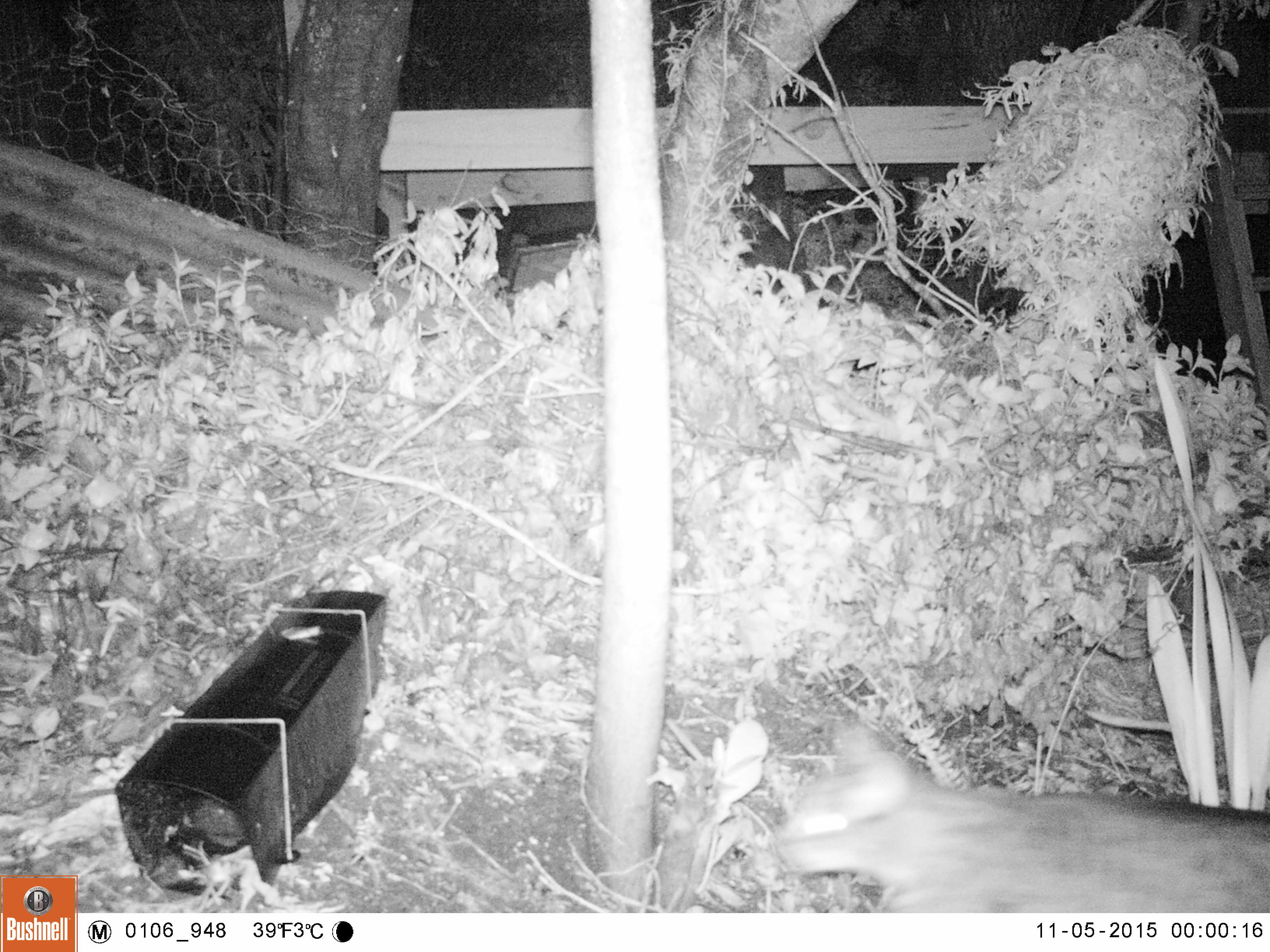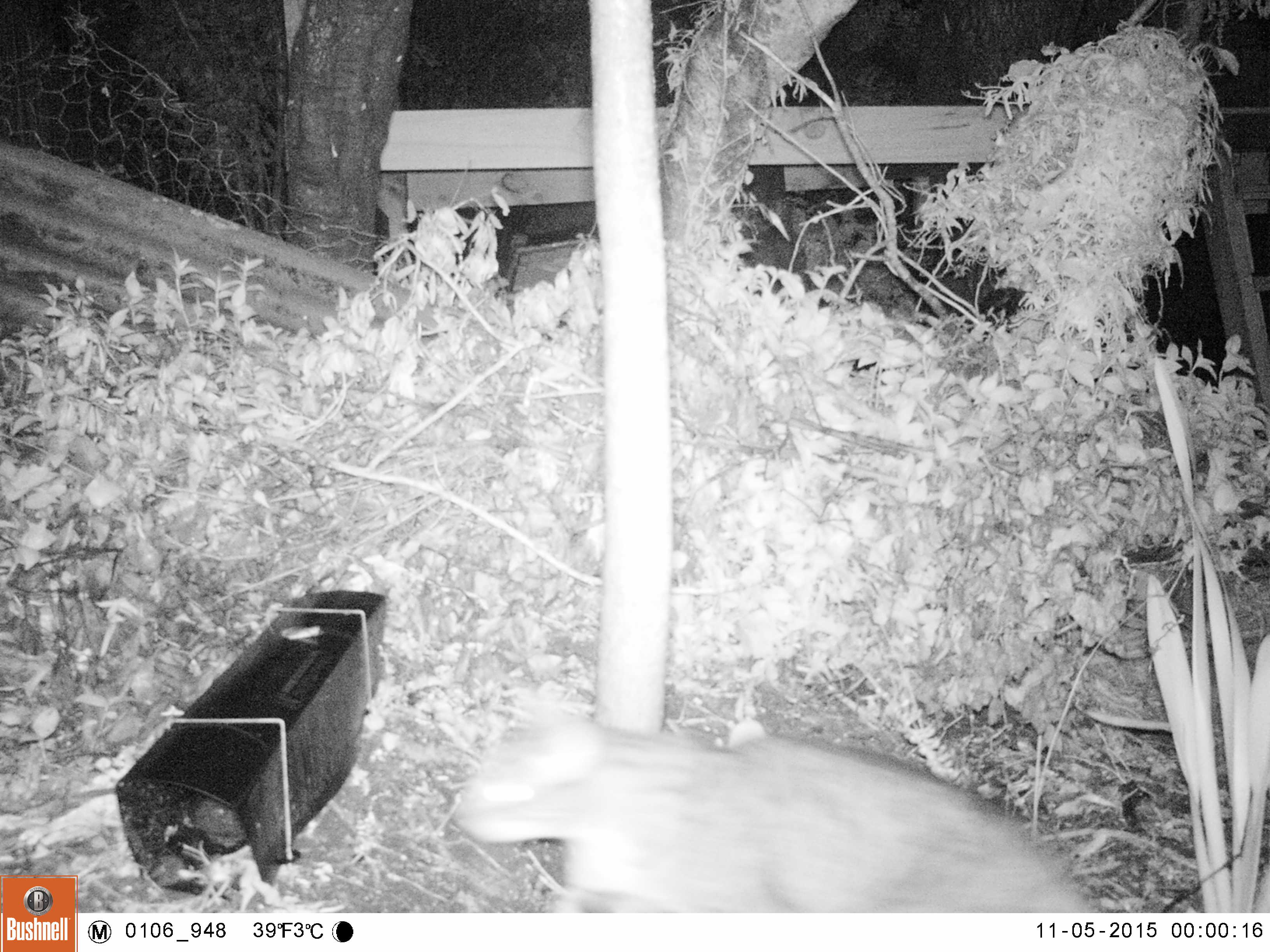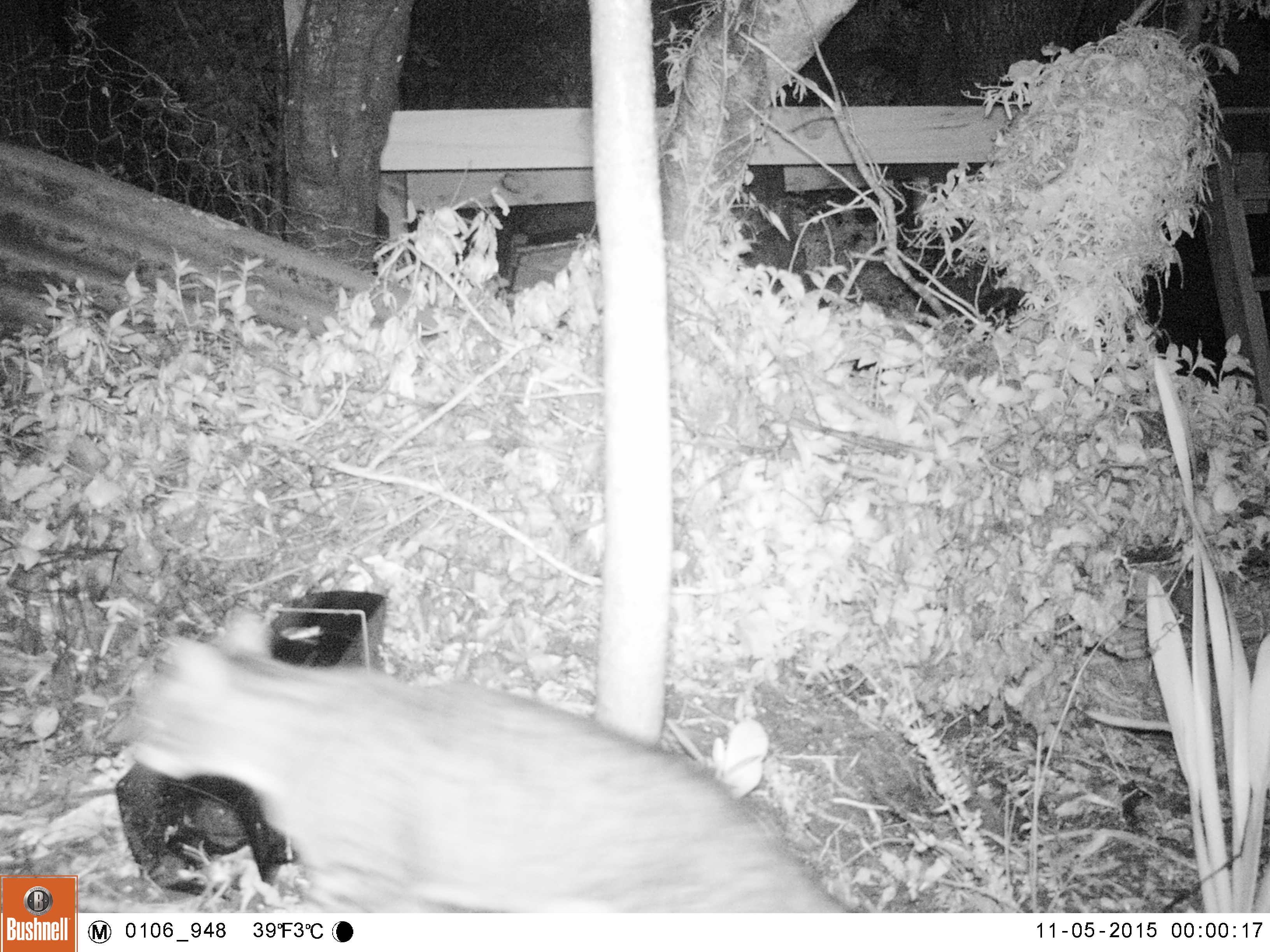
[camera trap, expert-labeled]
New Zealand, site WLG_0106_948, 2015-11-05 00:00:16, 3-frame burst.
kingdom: Animalia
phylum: Chordata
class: Mammalia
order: Carnivora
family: Felidae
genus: Felis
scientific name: Felis catus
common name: domestic cat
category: cat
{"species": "cat (domestic cat) (Felis catus)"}